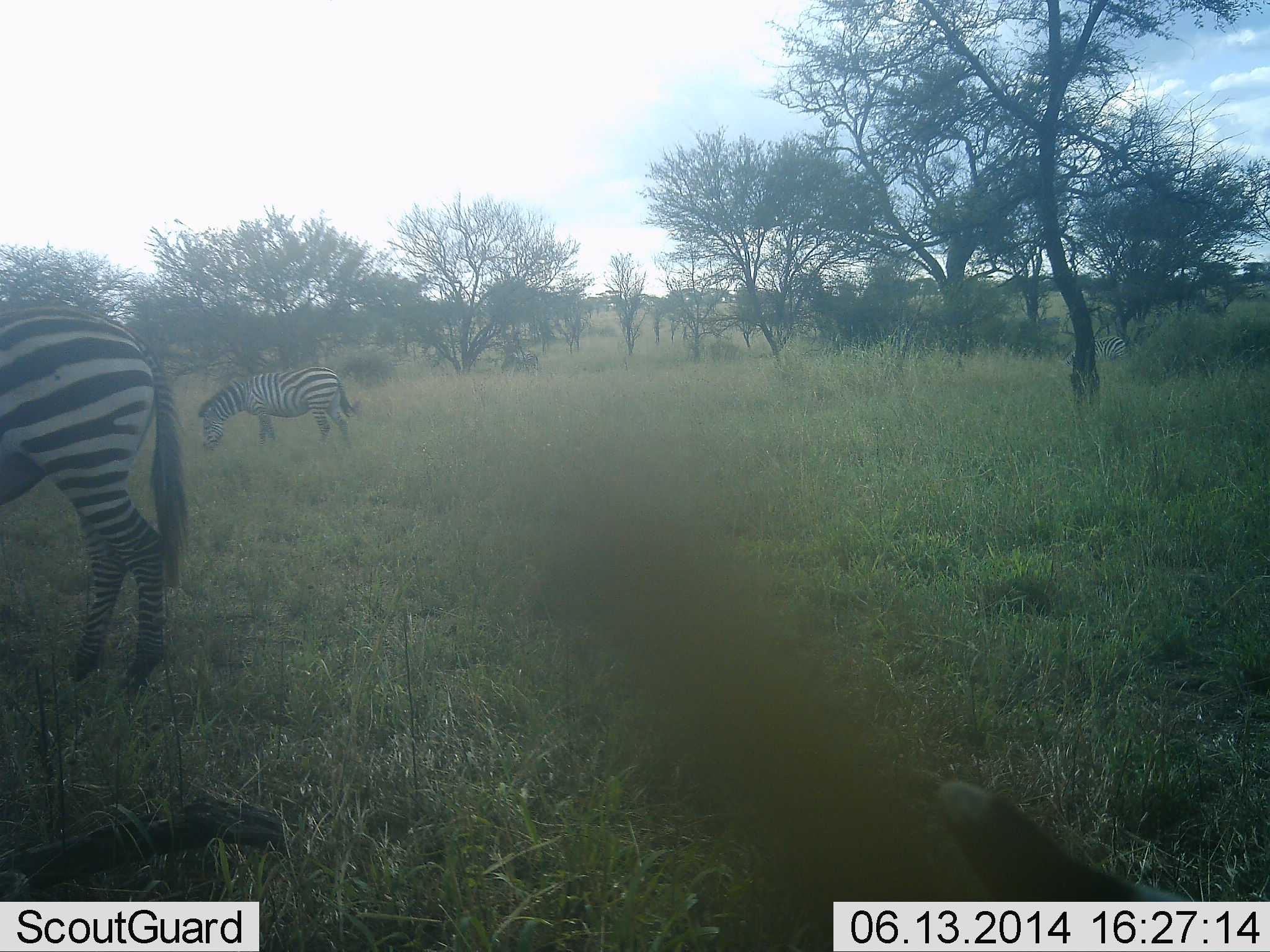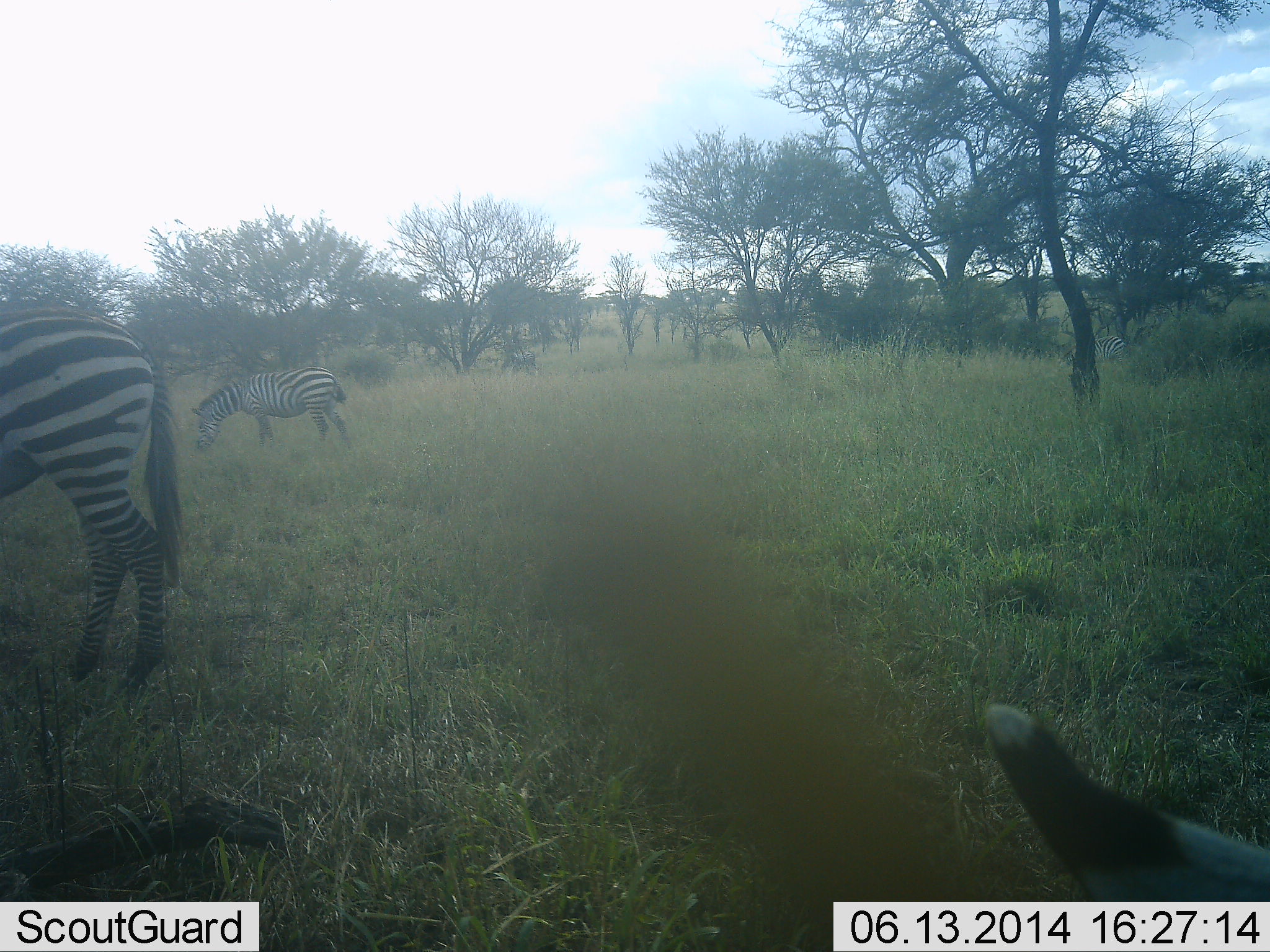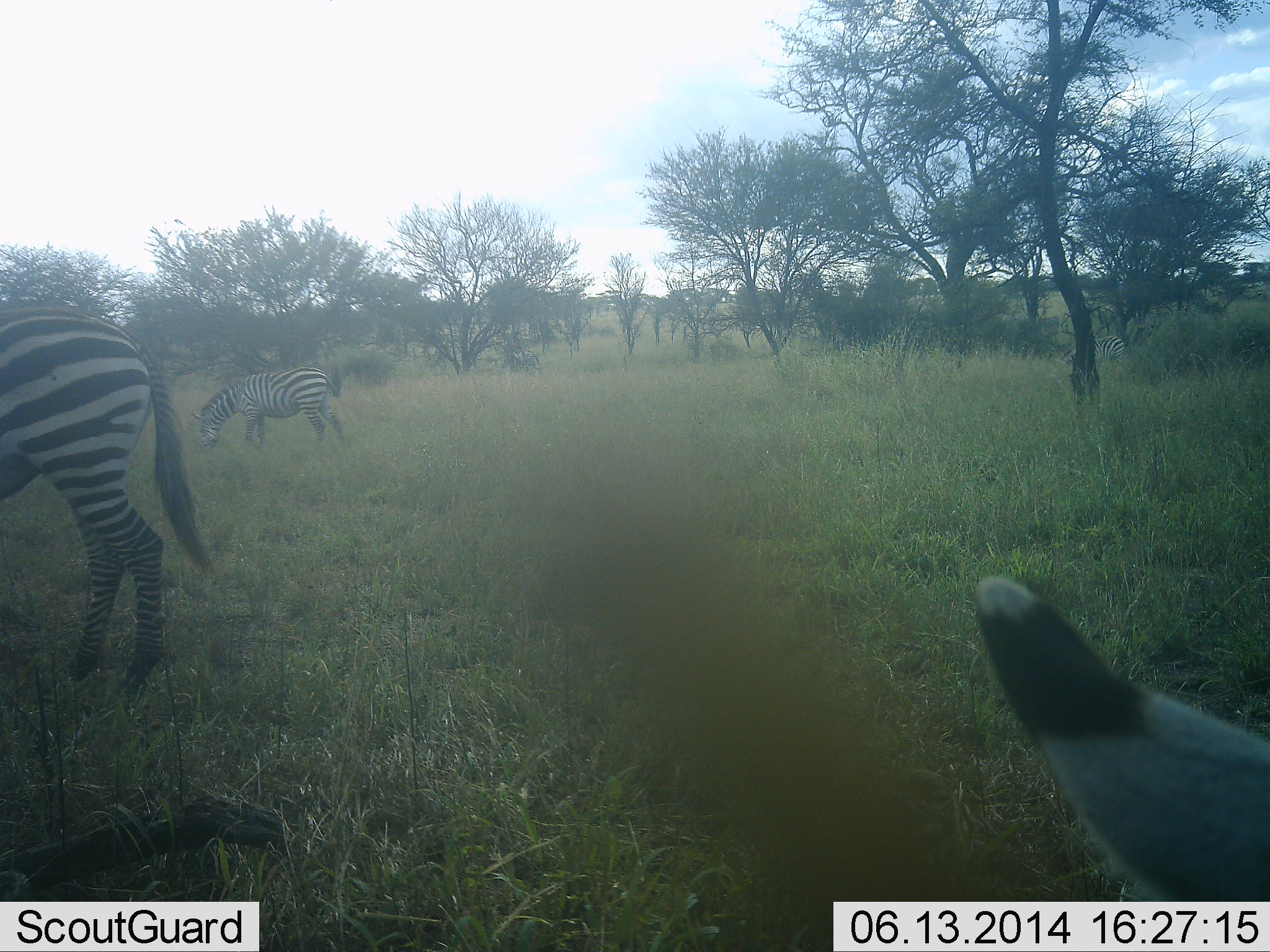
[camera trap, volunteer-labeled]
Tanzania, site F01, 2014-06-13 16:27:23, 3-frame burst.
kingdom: Animalia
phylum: Chordata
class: Mammalia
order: Perissodactyla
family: Equidae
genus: Equus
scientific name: Equus quagga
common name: plains zebra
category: zebra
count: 3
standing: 27%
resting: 0%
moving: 0%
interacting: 0%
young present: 0%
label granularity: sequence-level